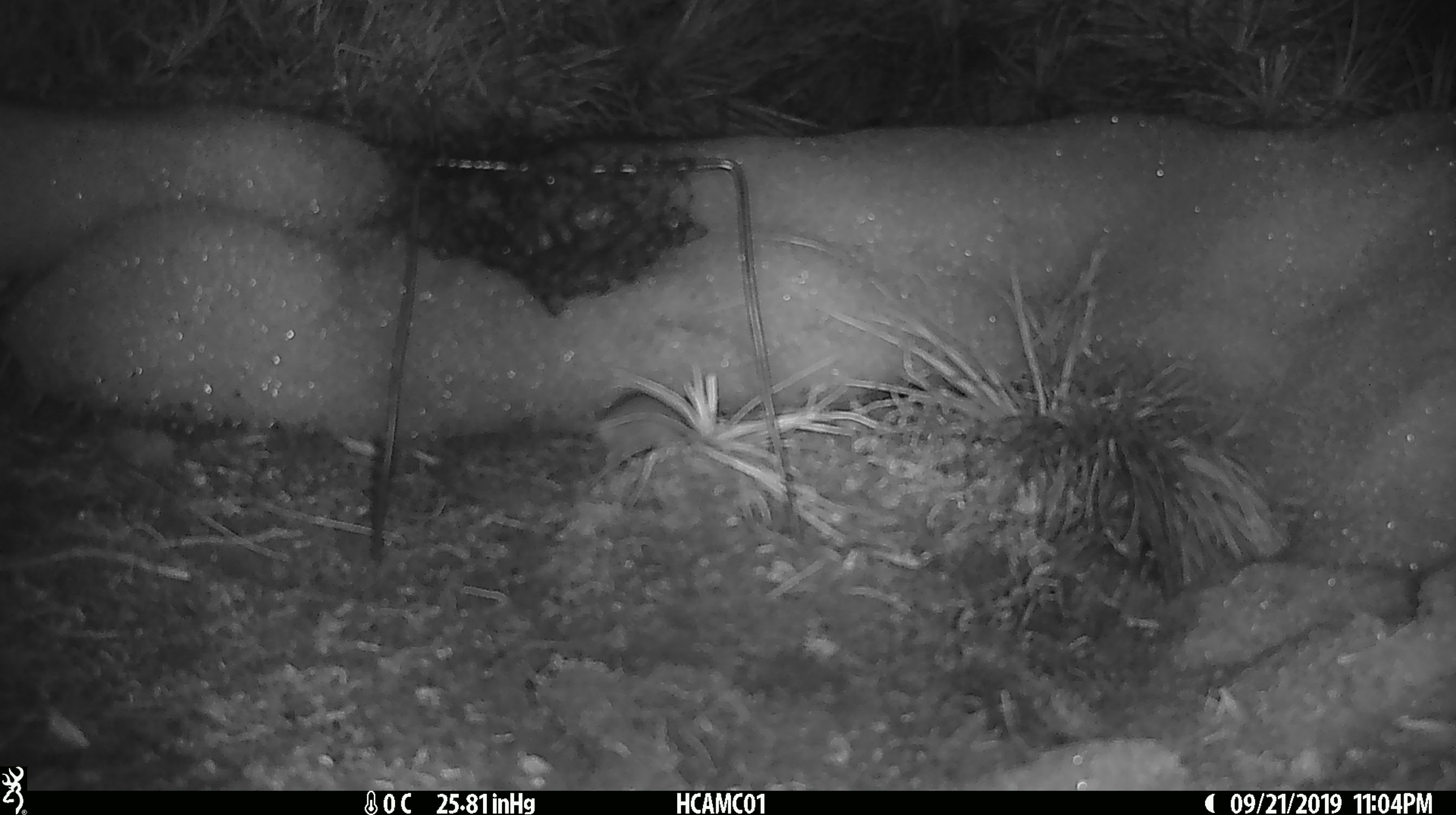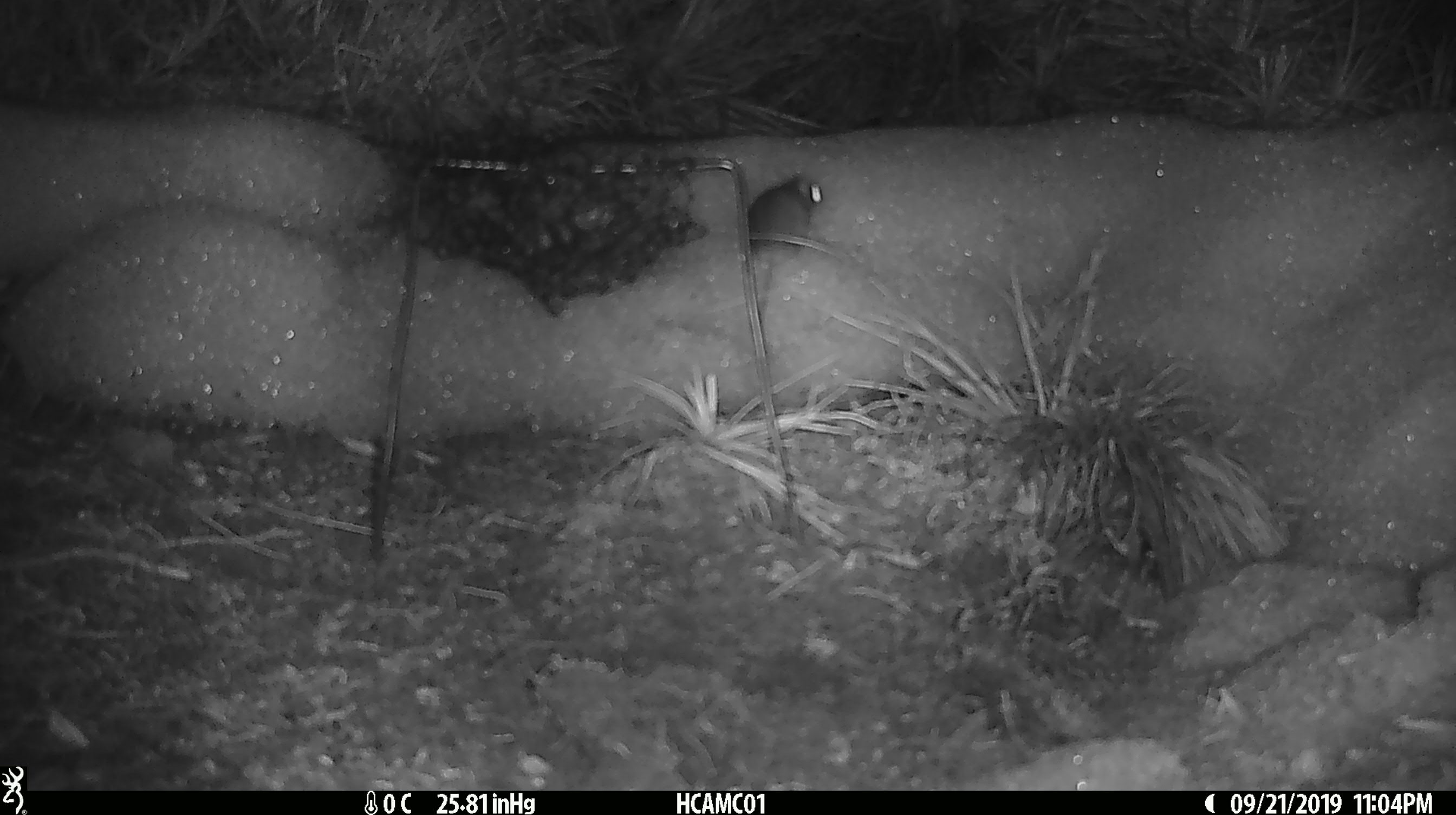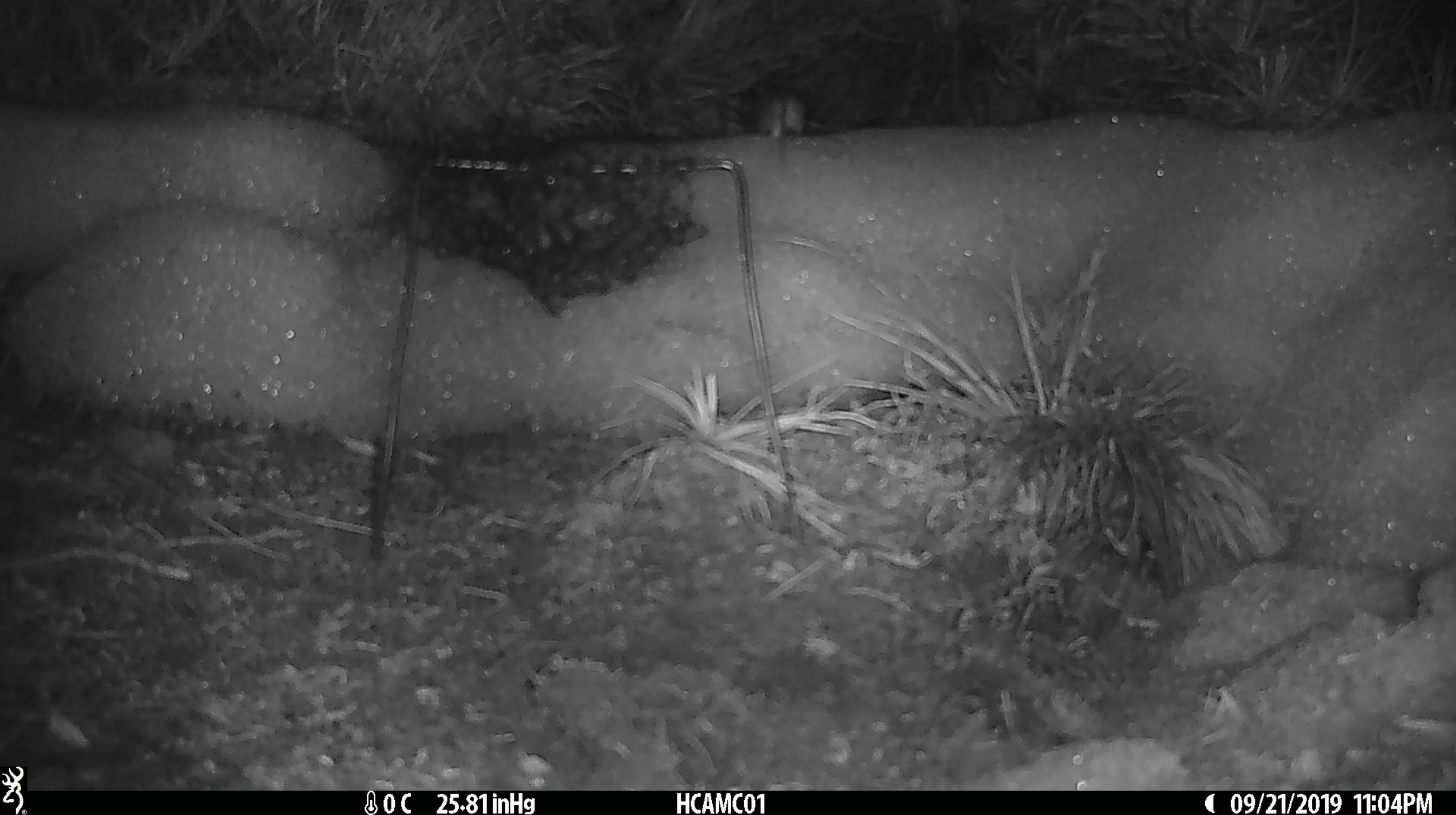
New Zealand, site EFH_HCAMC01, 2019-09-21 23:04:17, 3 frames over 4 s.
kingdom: Animalia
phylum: Chordata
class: Mammalia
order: Rodentia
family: Muridae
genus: Mus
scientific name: Mus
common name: mouse